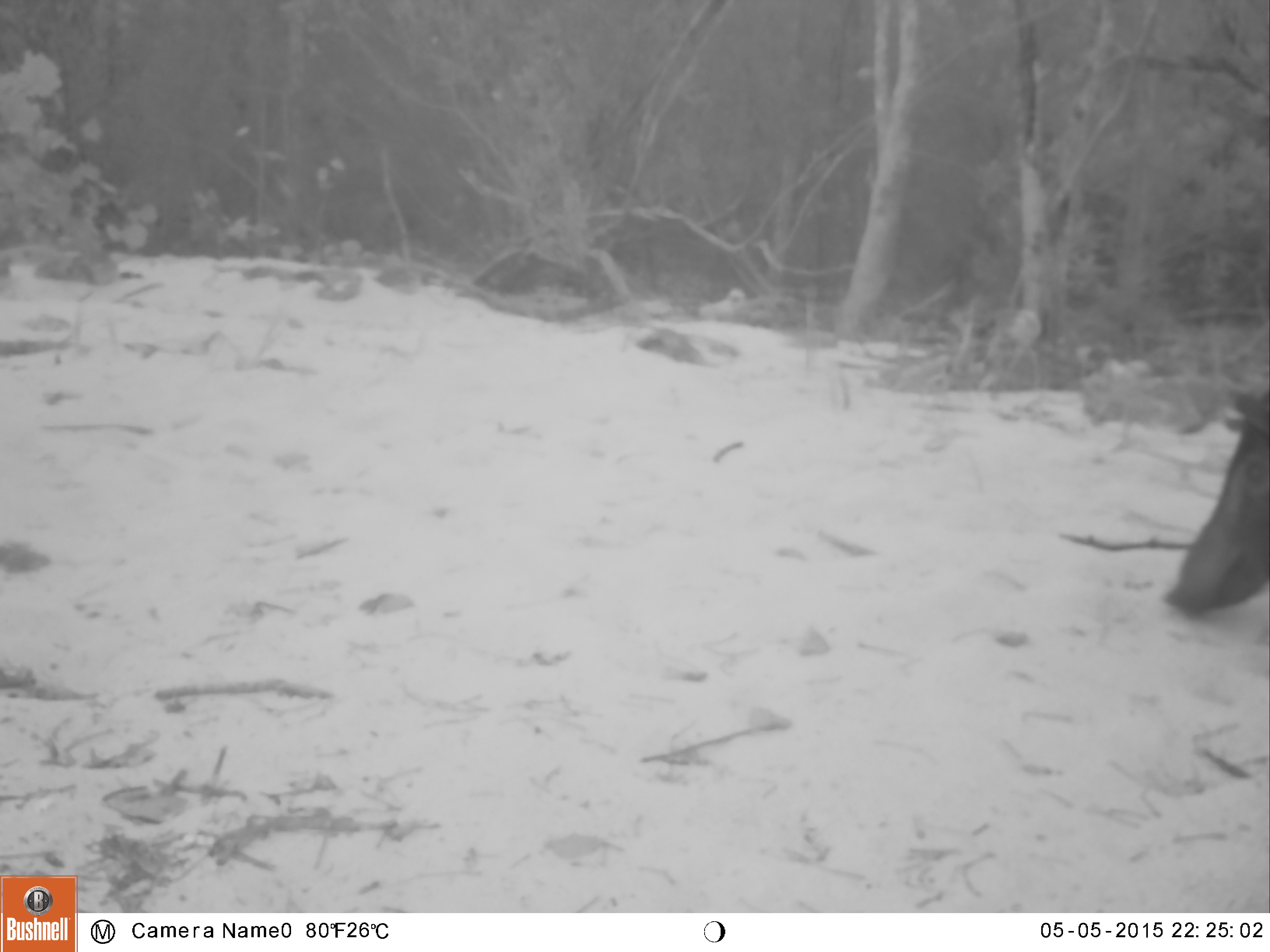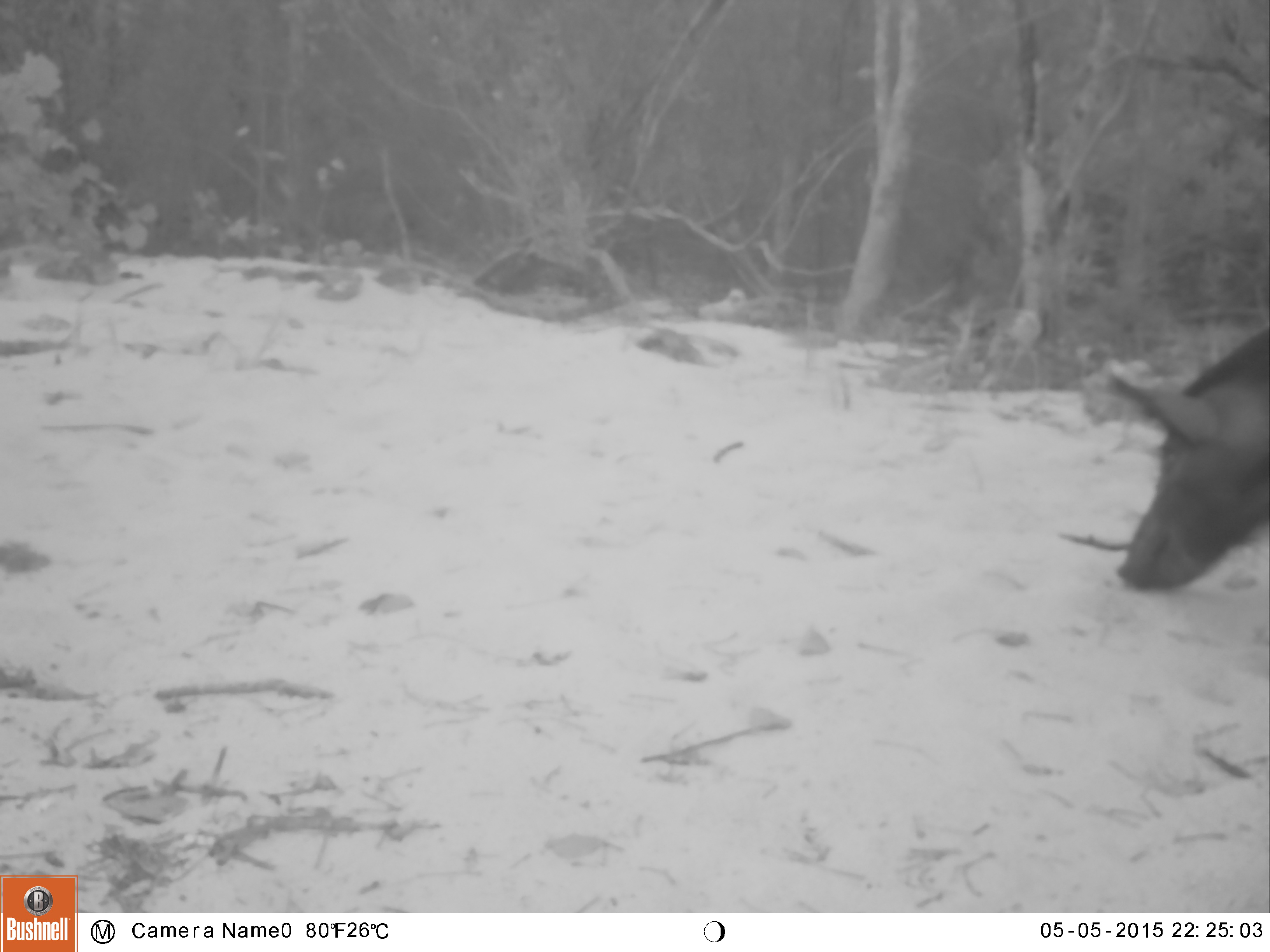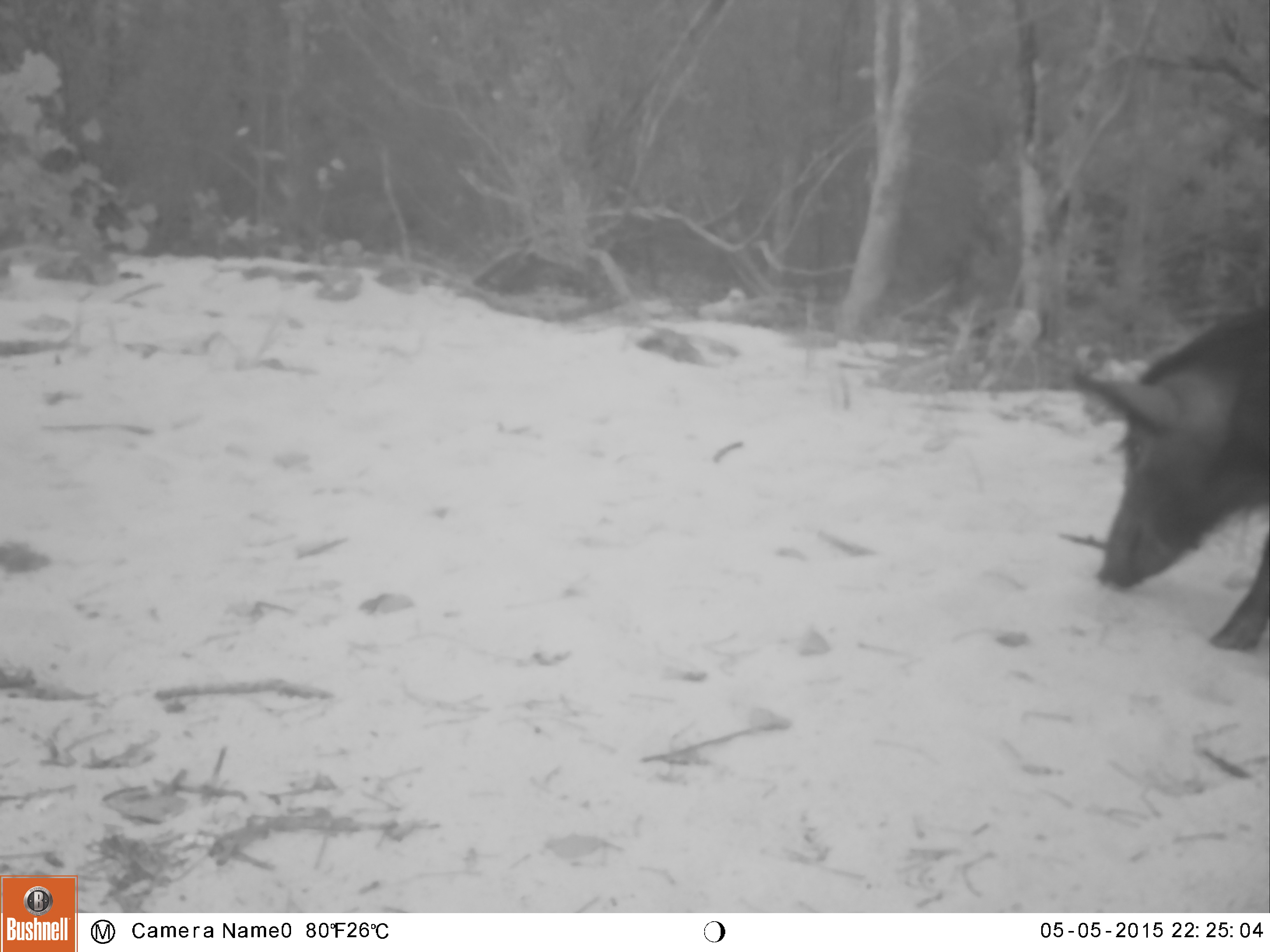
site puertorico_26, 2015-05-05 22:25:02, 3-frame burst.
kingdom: Animalia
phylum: Chordata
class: Mammalia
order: Artiodactyla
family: Suidae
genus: Sus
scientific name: Sus scrofa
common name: pig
Pig (Sus scrofa).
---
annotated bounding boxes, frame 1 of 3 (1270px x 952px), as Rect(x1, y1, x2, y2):
pig: Rect(1159, 389, 1270, 623)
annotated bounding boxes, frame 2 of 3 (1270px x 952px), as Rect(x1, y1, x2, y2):
pig: Rect(1109, 313, 1269, 592)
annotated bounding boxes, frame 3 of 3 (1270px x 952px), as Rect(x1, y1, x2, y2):
pig: Rect(1070, 298, 1268, 655)